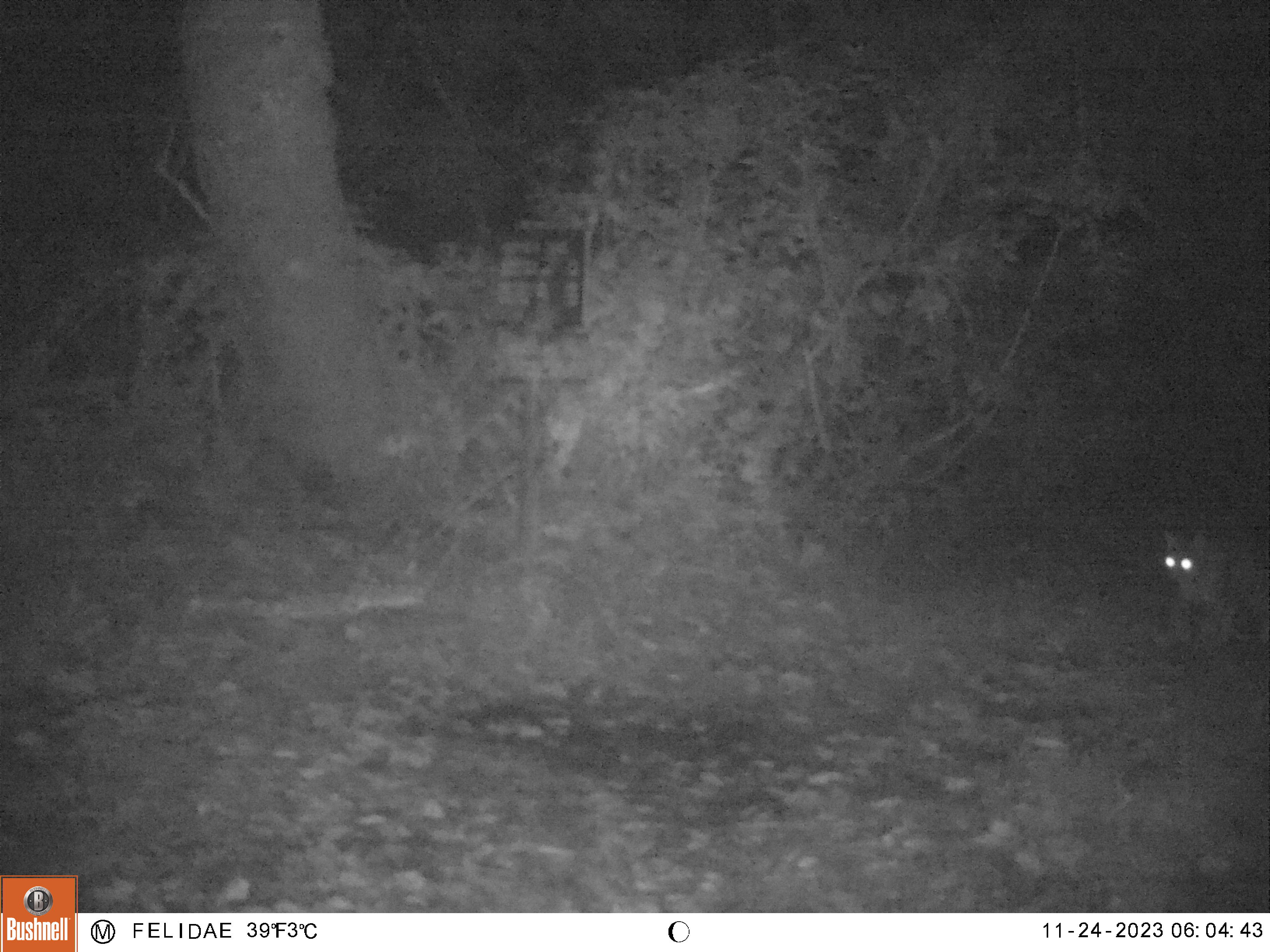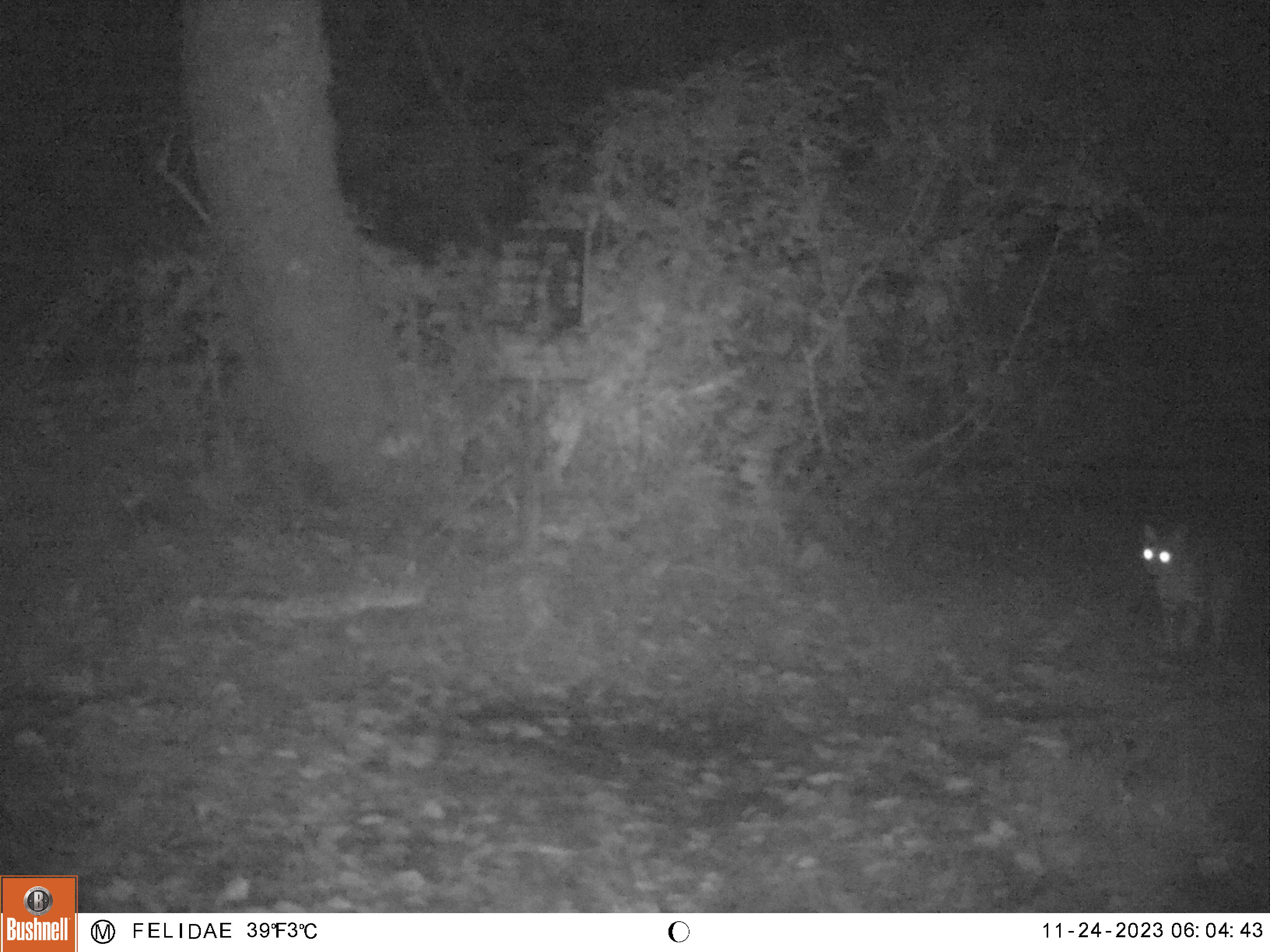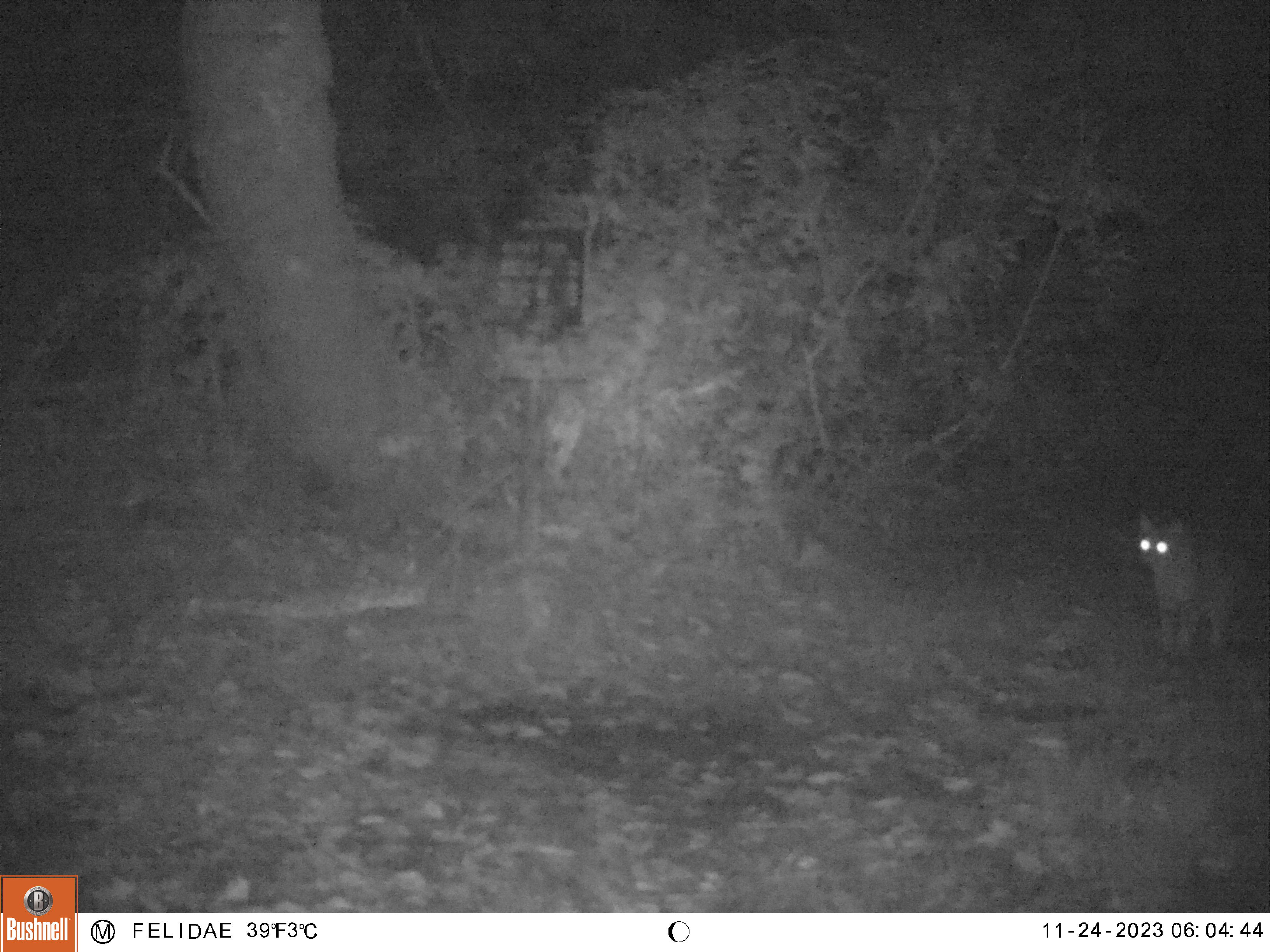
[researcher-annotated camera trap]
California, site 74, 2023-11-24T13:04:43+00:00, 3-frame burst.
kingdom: Animalia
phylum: Chordata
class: Mammalia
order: Carnivora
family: Felidae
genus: Lynx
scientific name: Lynx rufus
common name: bobcat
Bobcat (Lynx rufus).